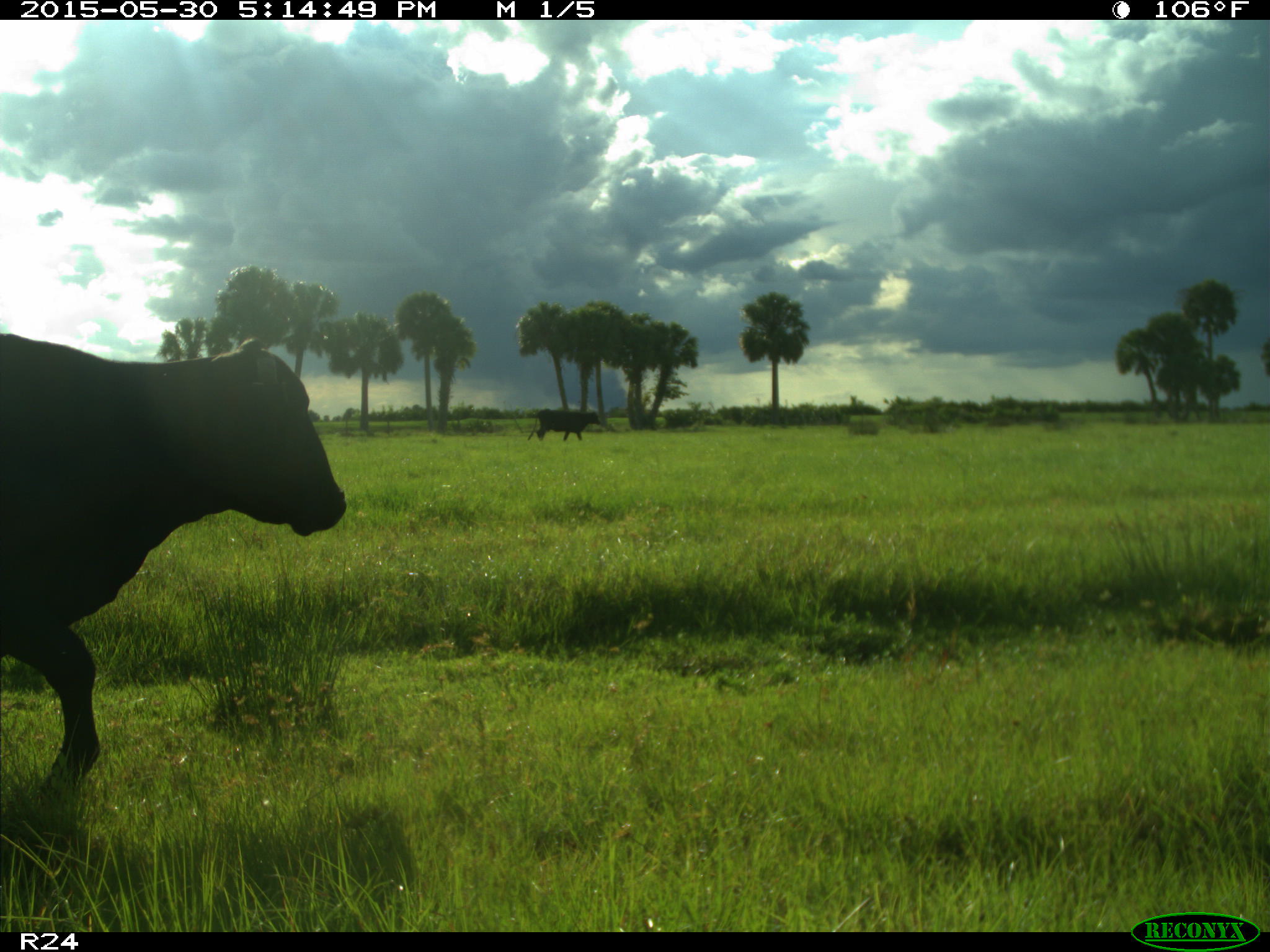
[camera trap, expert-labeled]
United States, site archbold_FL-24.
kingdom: Animalia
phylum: Chordata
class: Mammalia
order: Artiodactyla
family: Bovidae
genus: Bos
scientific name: Bos taurus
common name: domestic cow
Bos taurus (domestic cow).